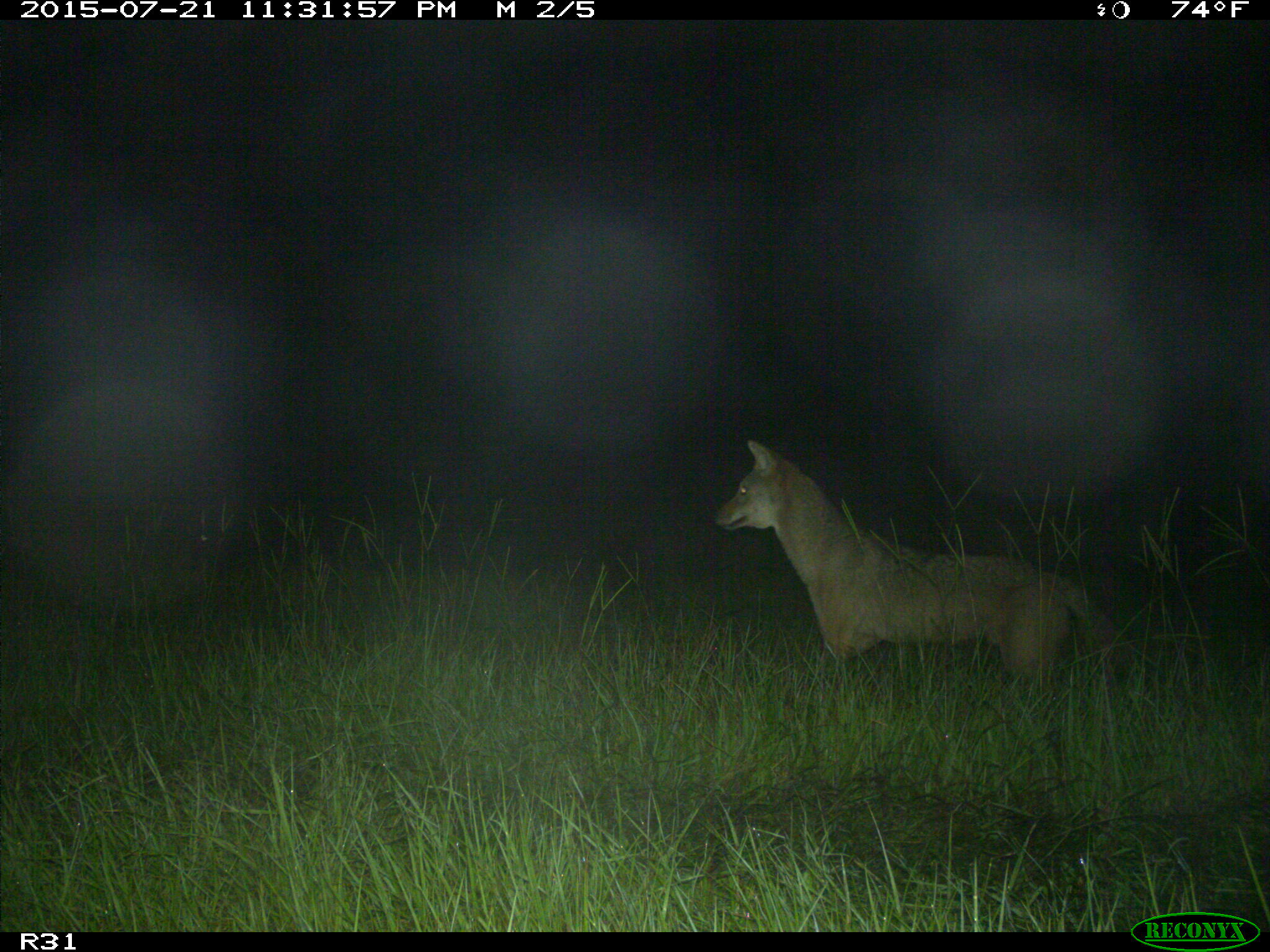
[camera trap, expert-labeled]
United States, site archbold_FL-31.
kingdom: Animalia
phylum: Chordata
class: Mammalia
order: Carnivora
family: Canidae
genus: Canis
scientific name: Canis latrans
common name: coyote